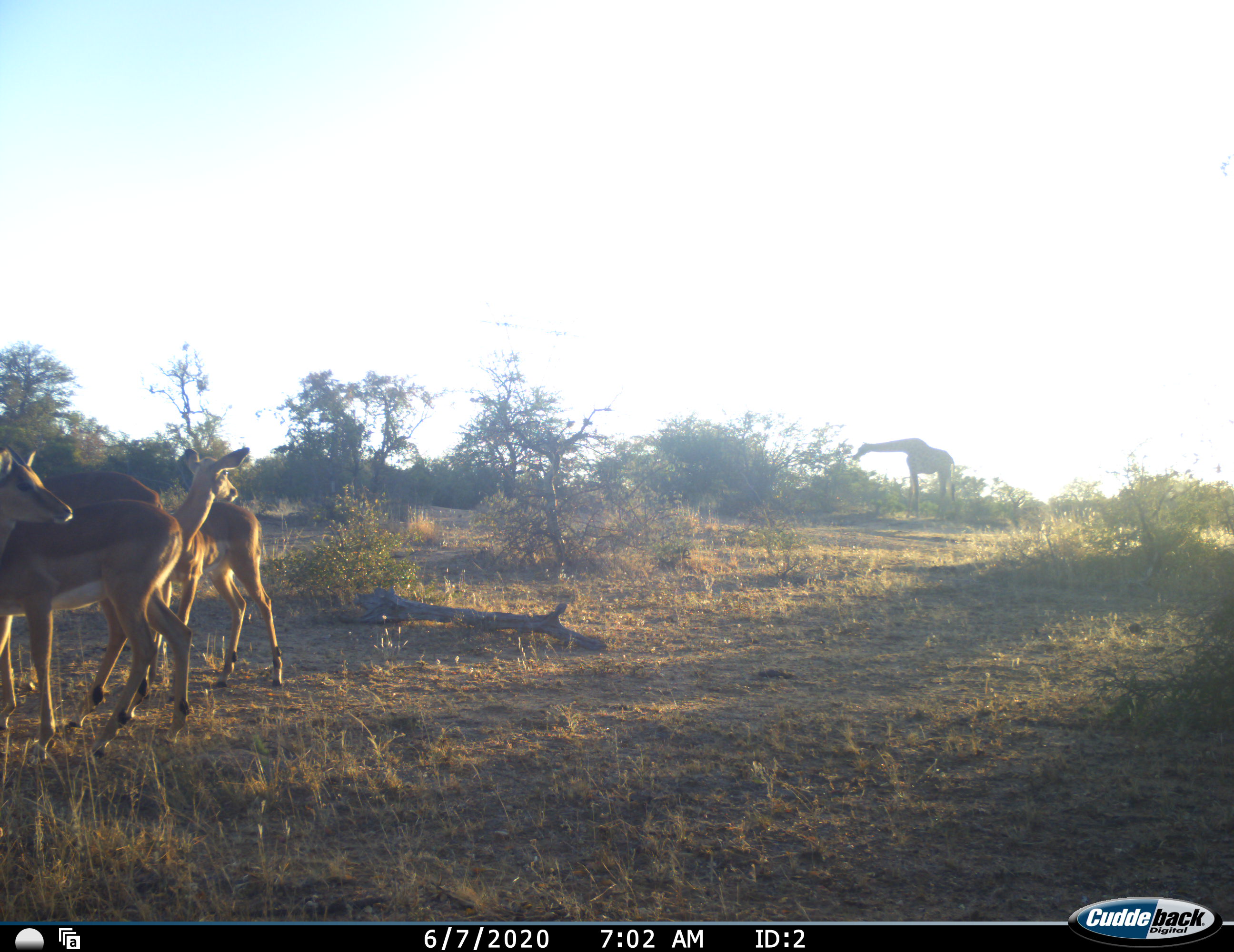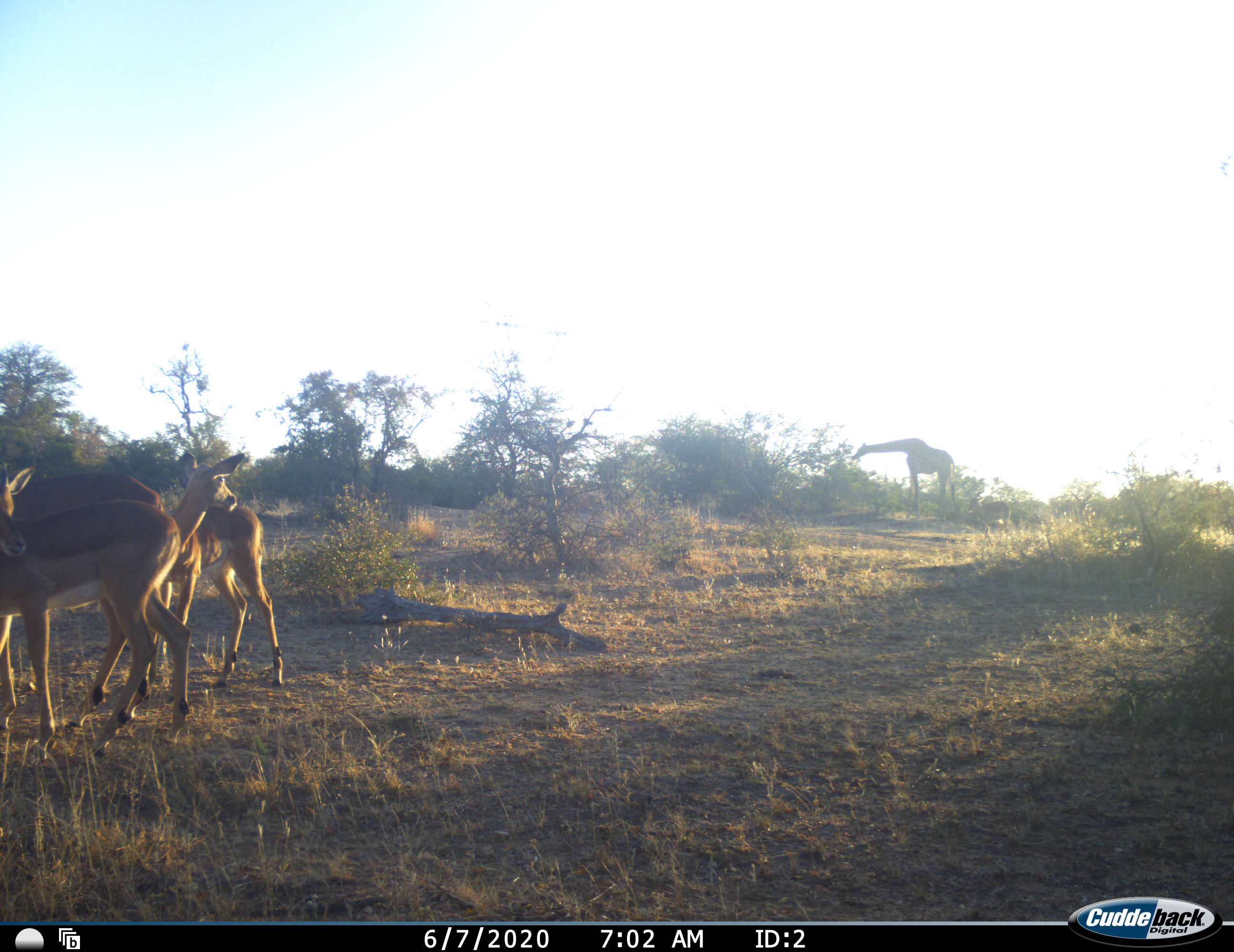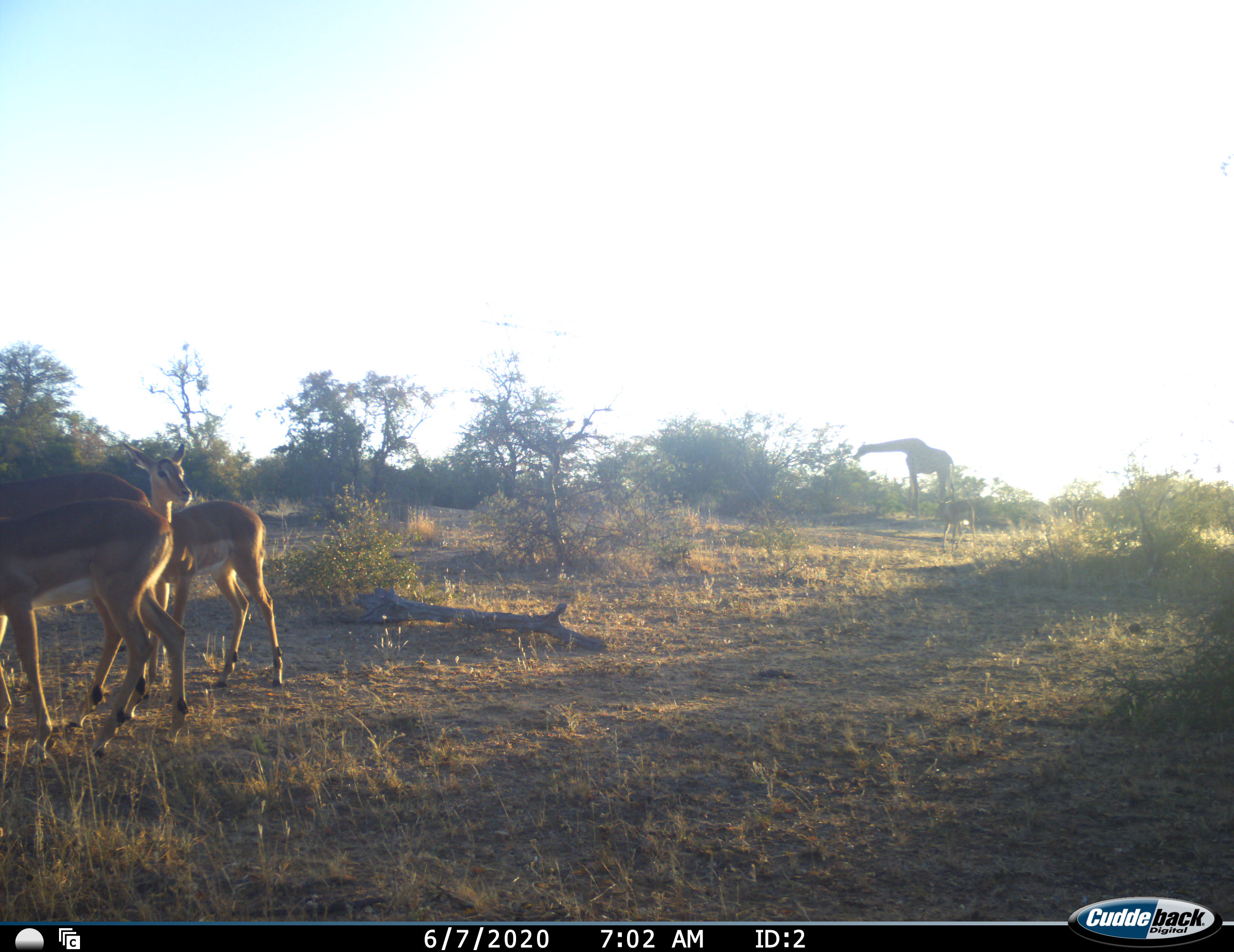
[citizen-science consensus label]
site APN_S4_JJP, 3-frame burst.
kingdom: Animalia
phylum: Chordata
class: Mammalia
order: Artiodactyla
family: Giraffidae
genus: Giraffa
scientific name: Giraffa camelopardalis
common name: giraffe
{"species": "giraffe (Giraffa camelopardalis)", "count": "1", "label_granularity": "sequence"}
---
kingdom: Animalia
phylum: Chordata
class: Mammalia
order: Artiodactyla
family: Bovidae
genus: Aepyceros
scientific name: Aepyceros melampus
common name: impala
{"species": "impala (Aepyceros melampus)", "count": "4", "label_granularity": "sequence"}